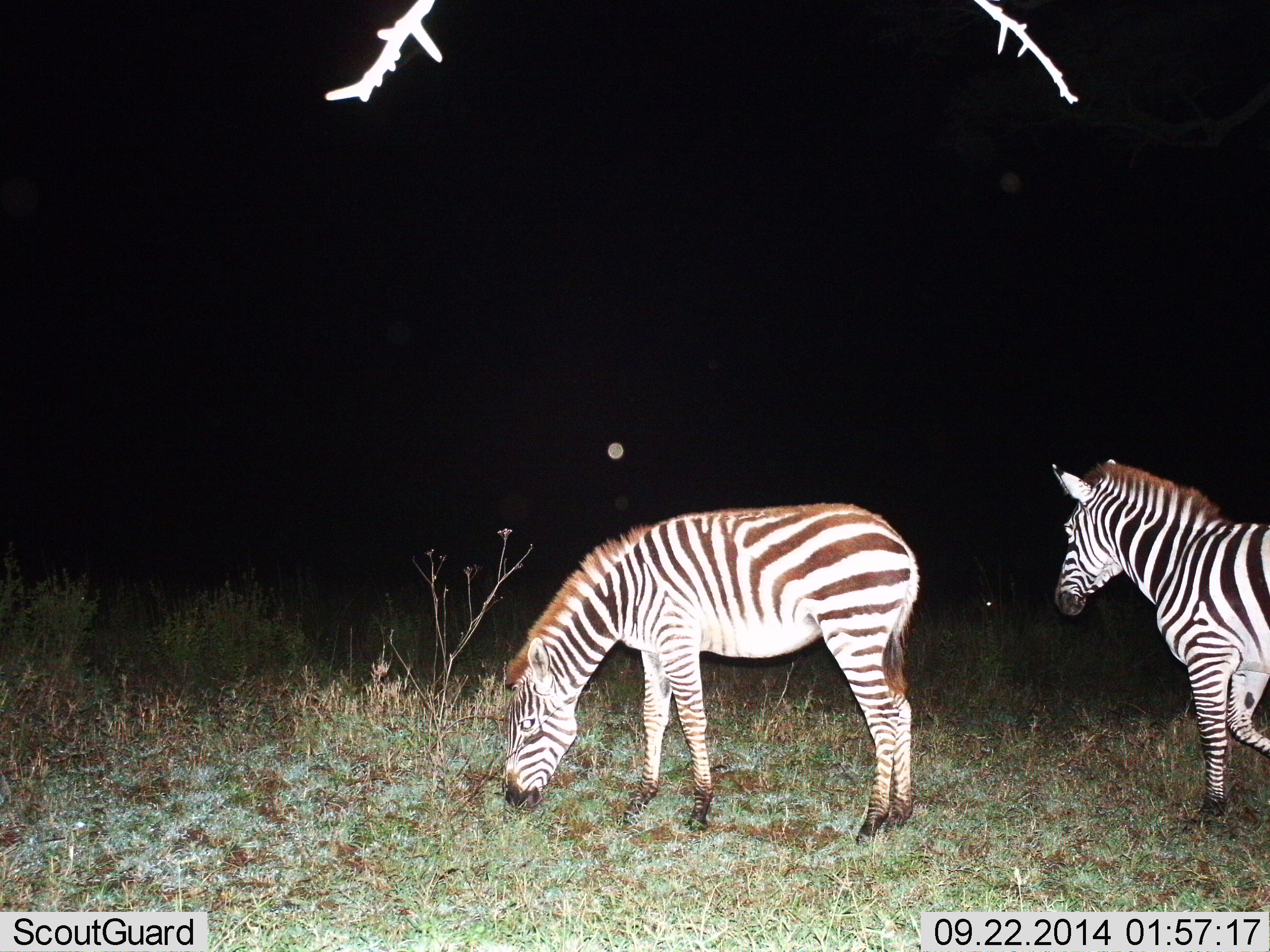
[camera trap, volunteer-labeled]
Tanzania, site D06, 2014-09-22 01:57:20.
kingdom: Animalia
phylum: Chordata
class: Mammalia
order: Perissodactyla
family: Equidae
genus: Equus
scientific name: Equus quagga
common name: plains zebra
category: zebra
Zebra (plains zebra) (Equus quagga), count 2. Behavior (volunteer vote fractions): standing 50%, resting 10%, moving 40%, interacting 0%. Young present (vote fraction): 10%. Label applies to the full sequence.